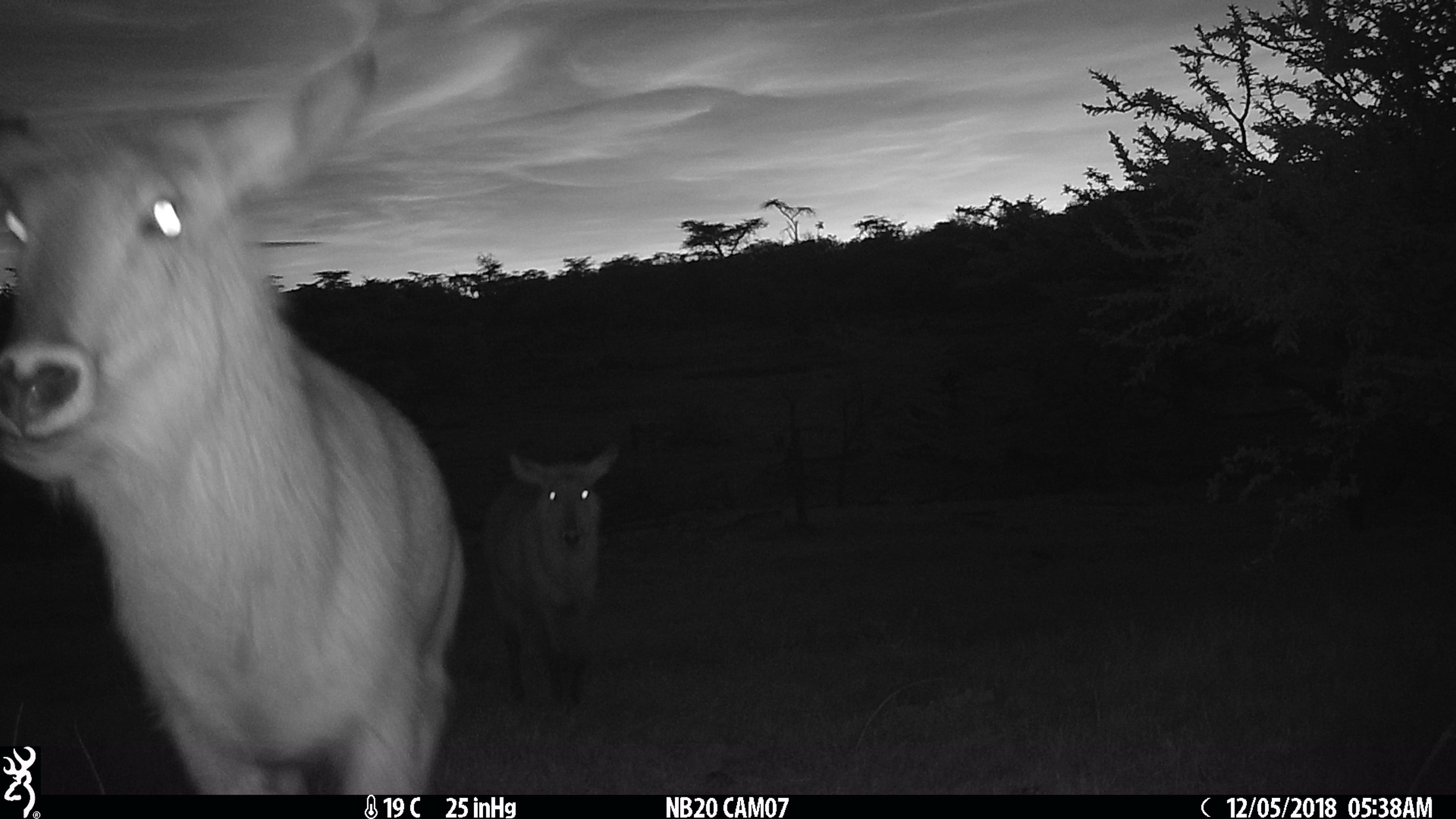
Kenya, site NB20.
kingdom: Animalia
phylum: Chordata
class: Mammalia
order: Artiodactyla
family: Bovidae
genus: Kobus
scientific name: Kobus ellipsiprymnus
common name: waterbuck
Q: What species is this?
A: Waterbuck (Kobus ellipsiprymnus).